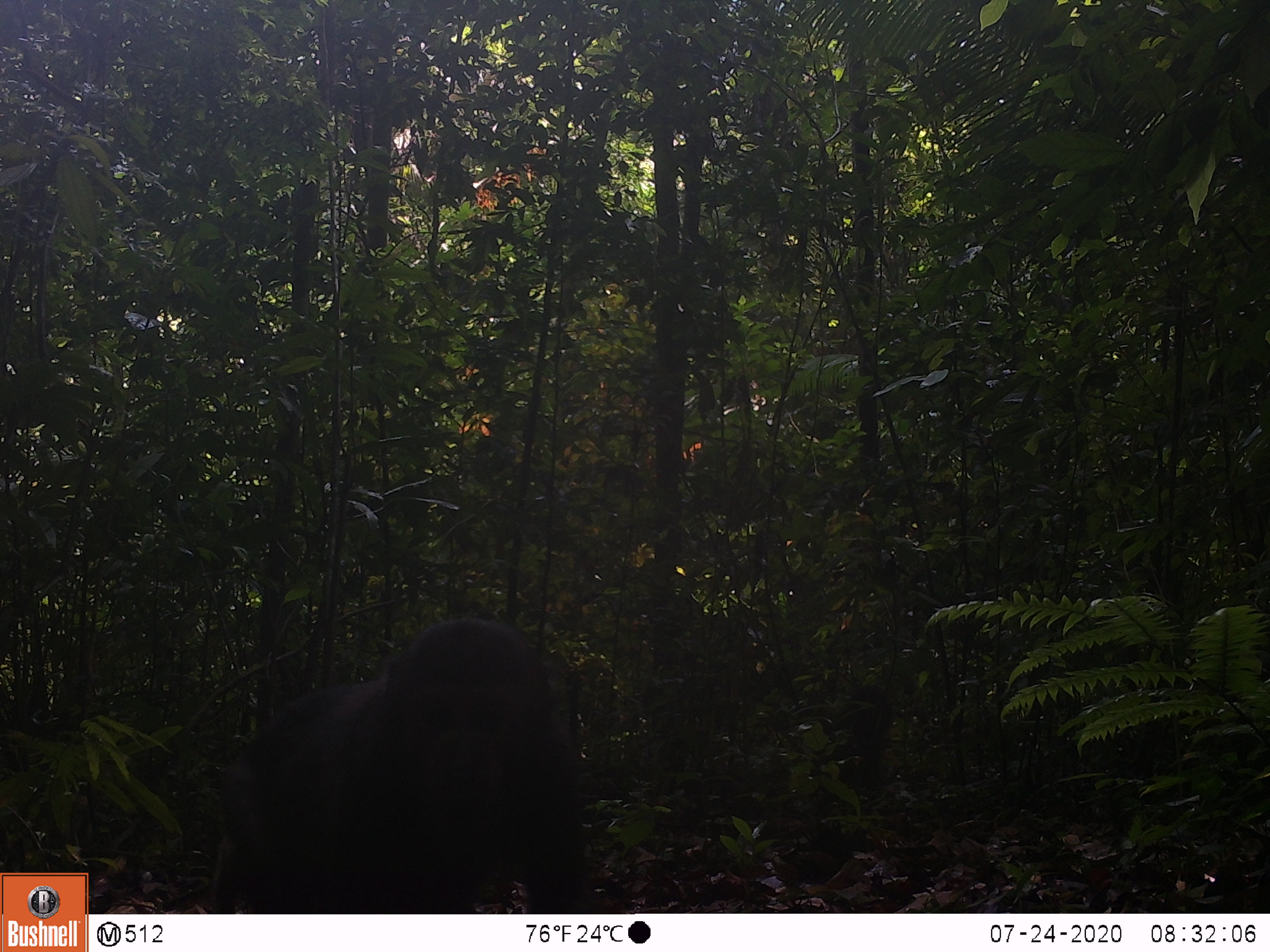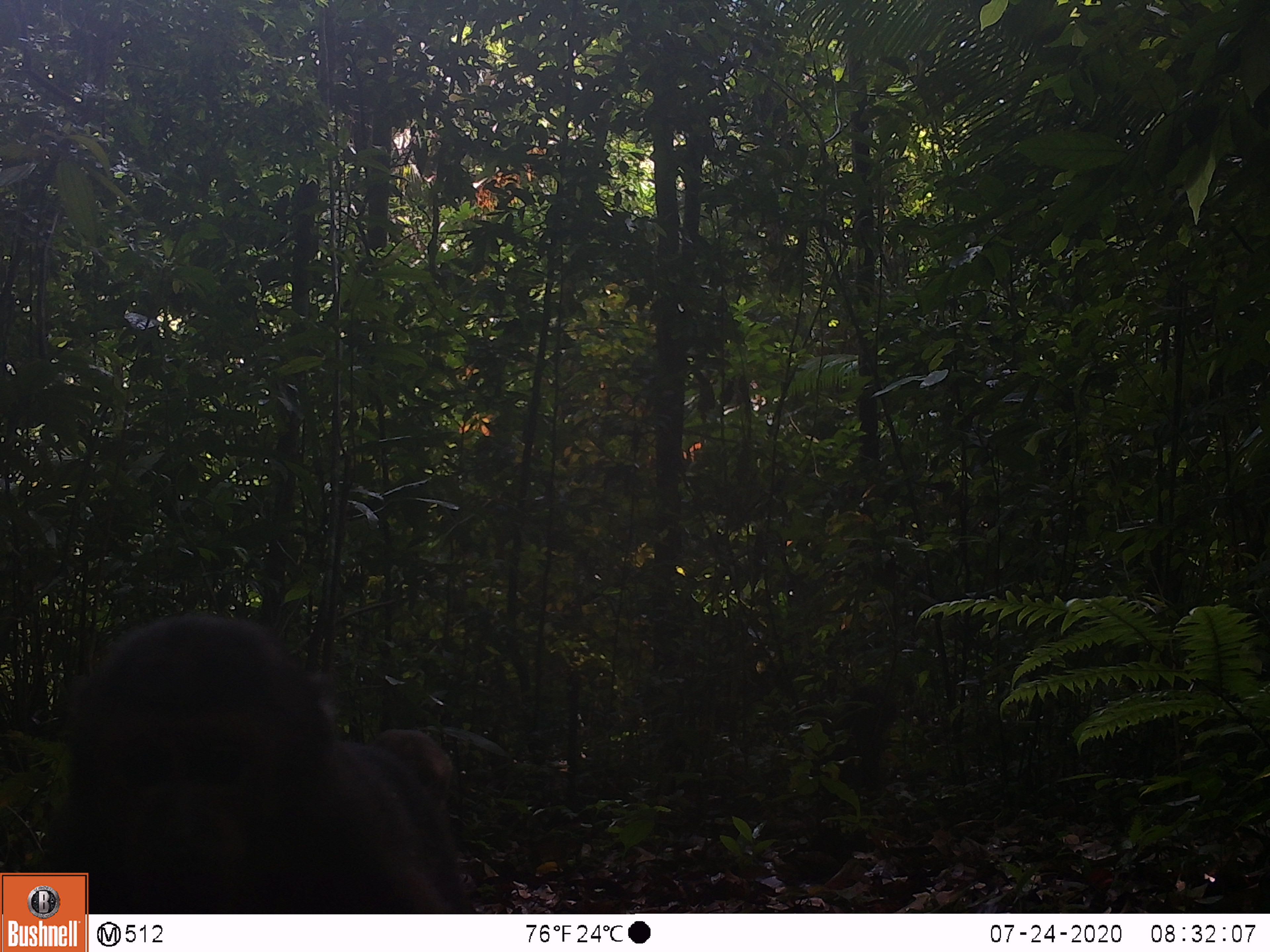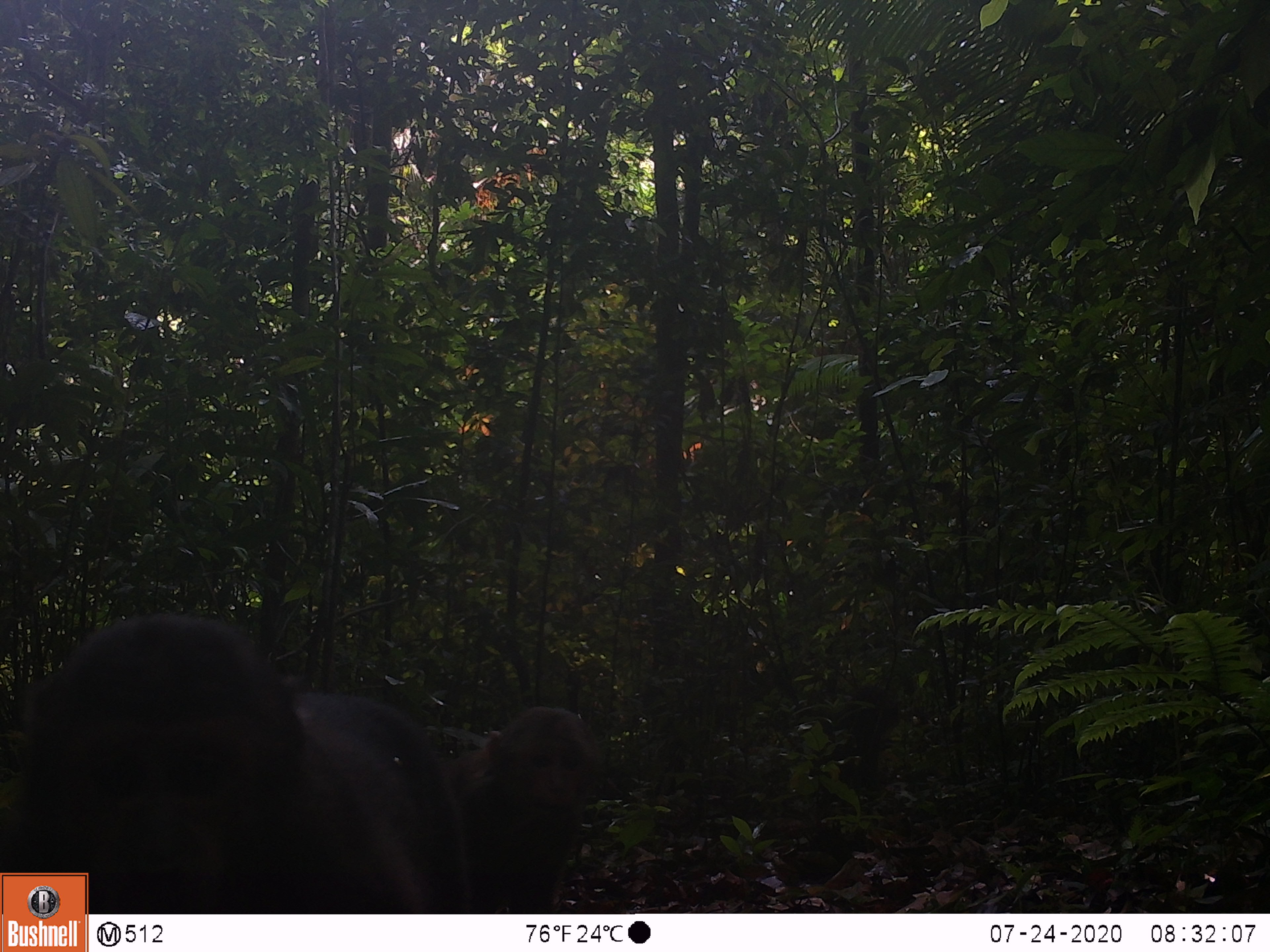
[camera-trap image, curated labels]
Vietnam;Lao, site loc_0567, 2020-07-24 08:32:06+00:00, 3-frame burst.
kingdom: Animalia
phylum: Chordata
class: Mammalia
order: Primates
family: Cercopithecidae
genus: Macaca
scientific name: Macaca arctoides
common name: stump-tailed macaque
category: stump tailed macaque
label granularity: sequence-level